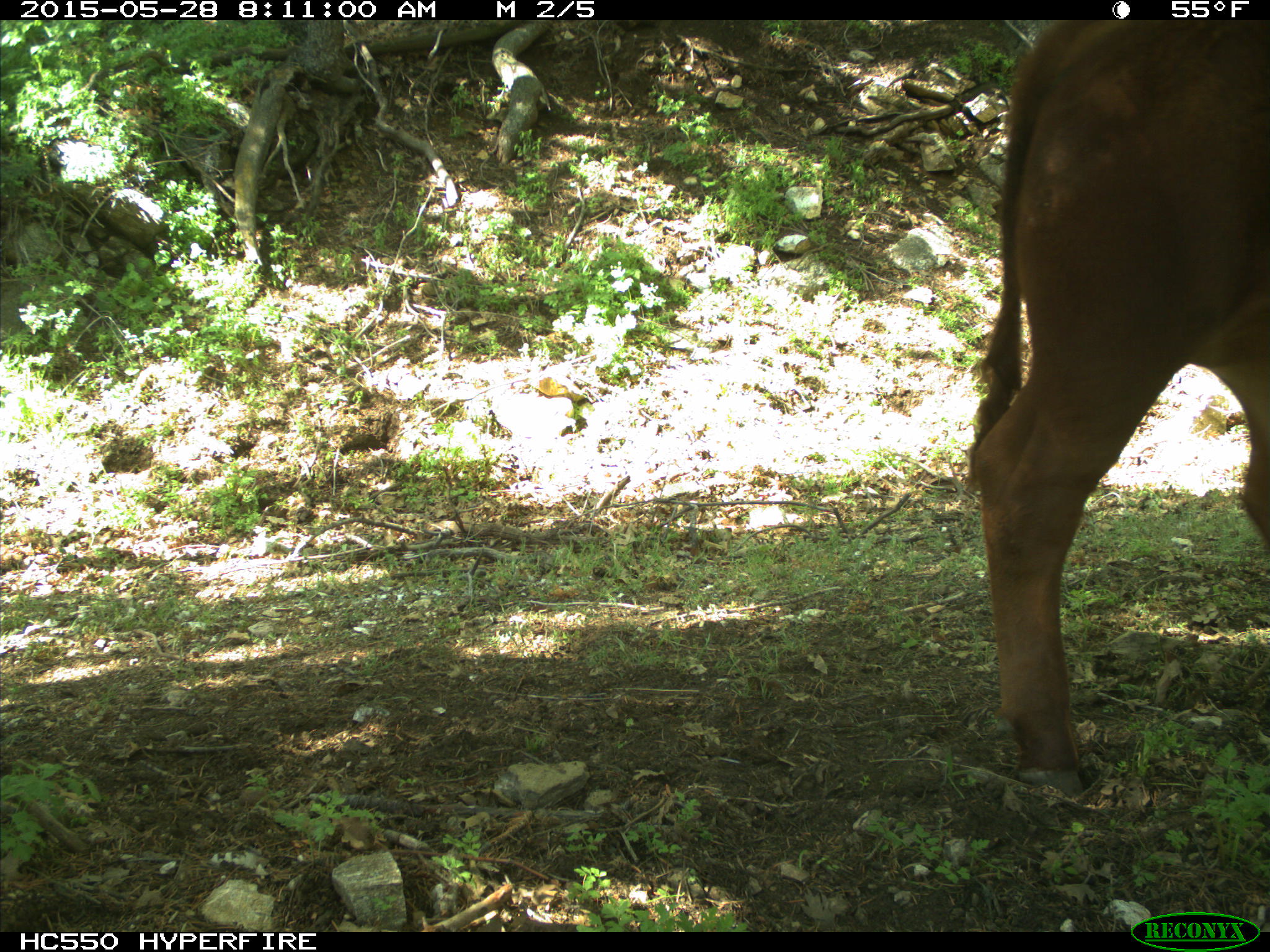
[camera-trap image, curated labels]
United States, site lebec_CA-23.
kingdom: Animalia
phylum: Chordata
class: Mammalia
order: Artiodactyla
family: Bovidae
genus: Bos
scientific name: Bos taurus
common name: domestic cow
Bos taurus (domestic cow).